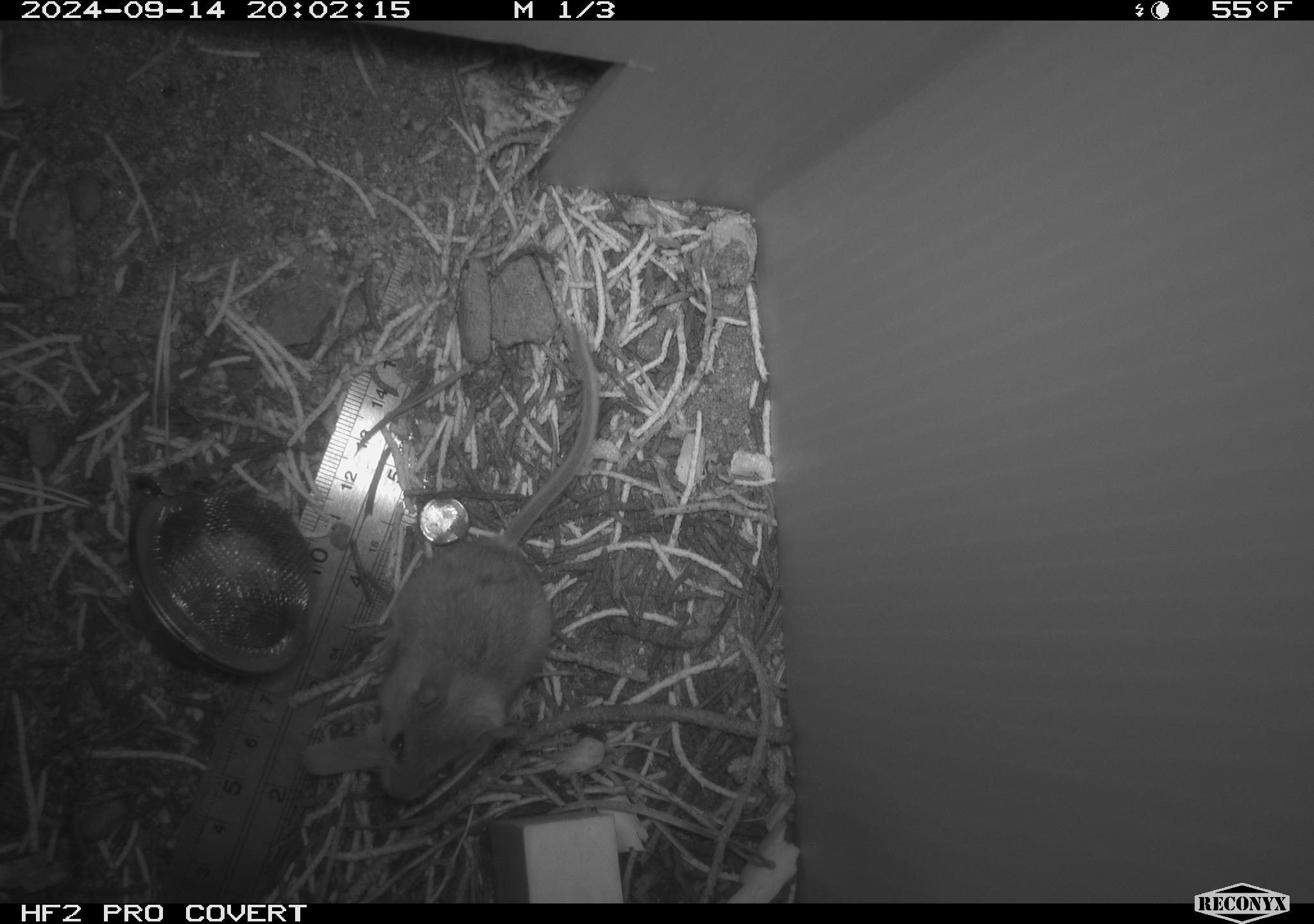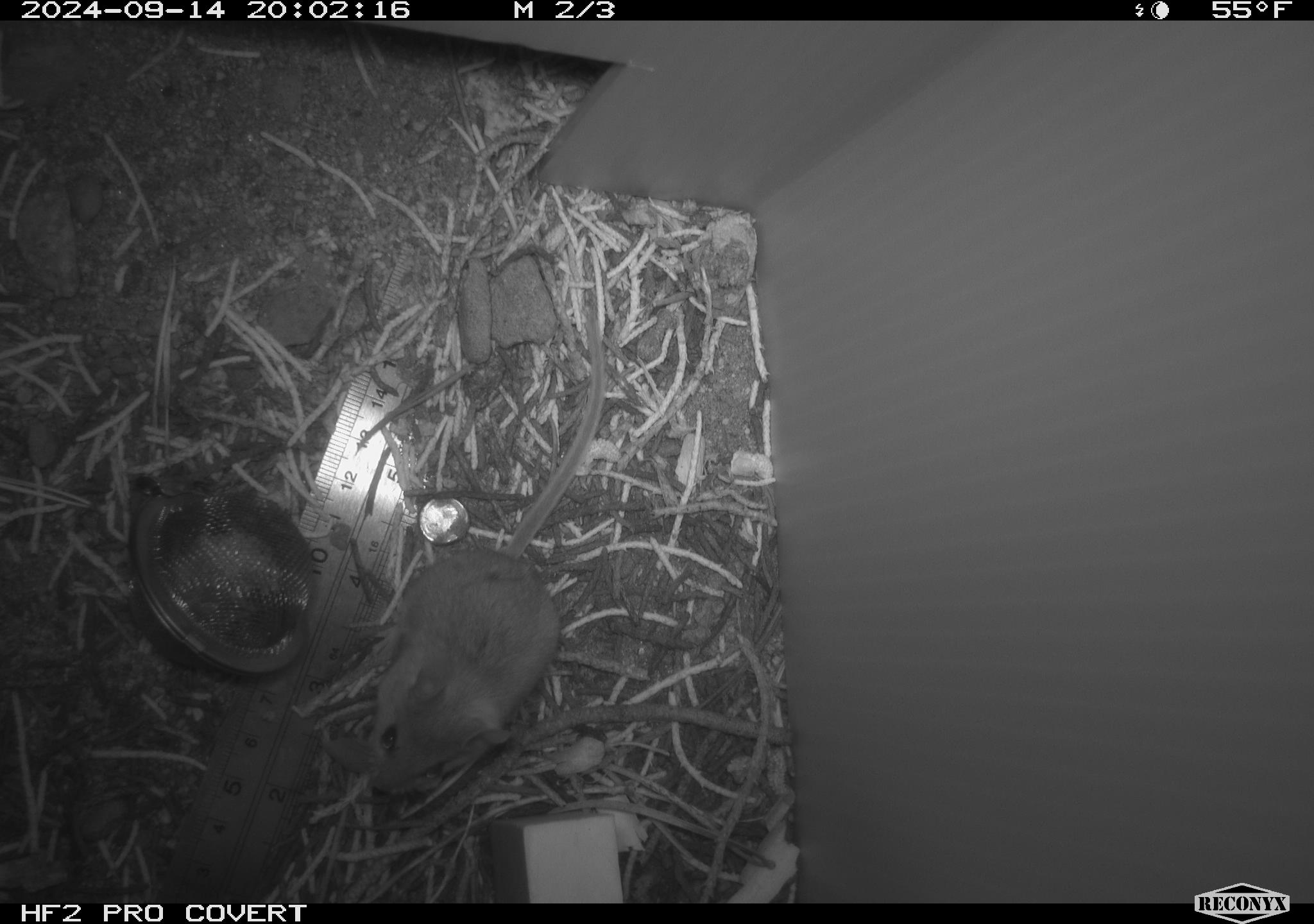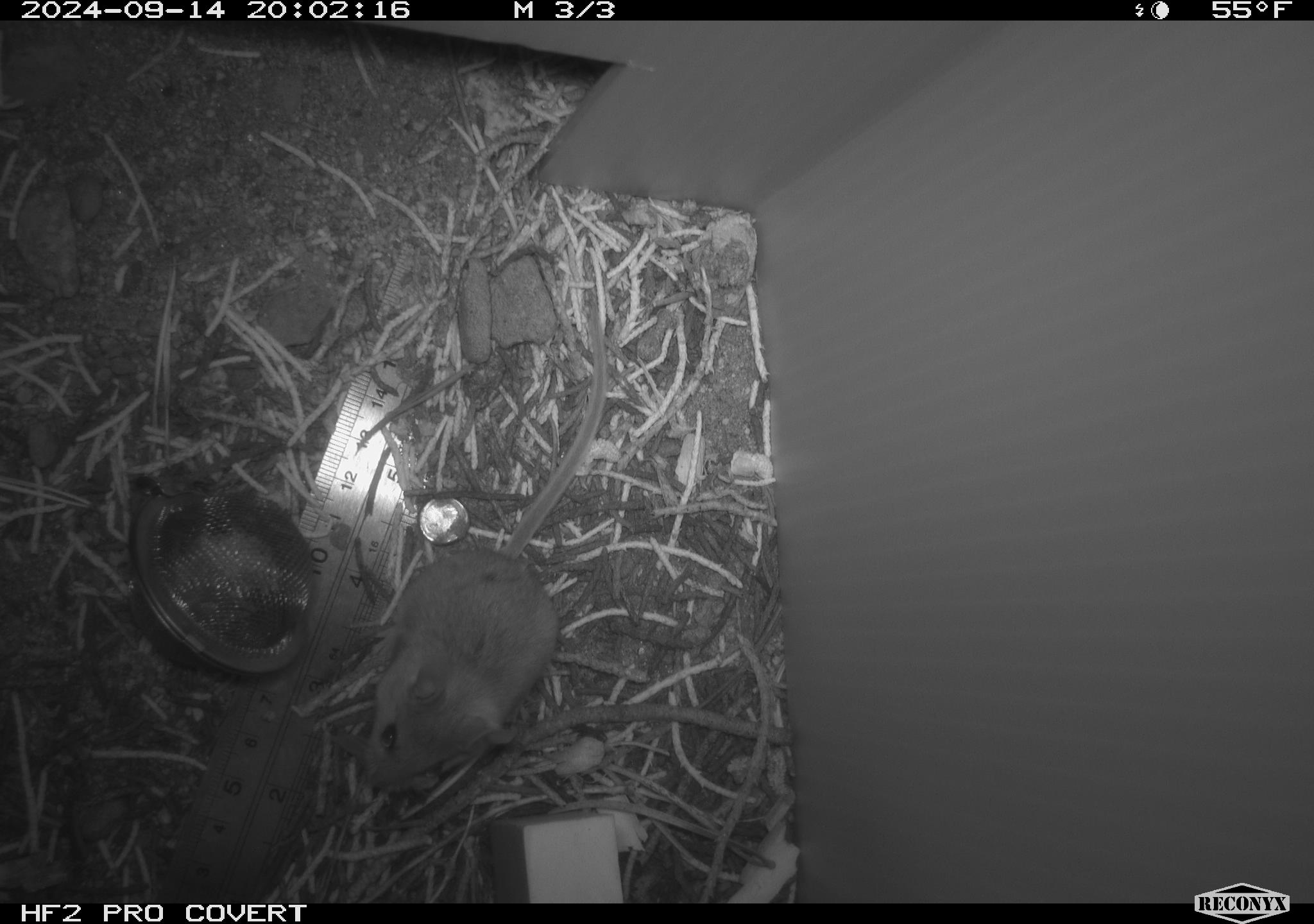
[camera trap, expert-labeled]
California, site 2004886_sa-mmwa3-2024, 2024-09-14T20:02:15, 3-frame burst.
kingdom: Animalia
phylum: Chordata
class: Mammalia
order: Rodentia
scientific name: Rodentia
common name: mouse species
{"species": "mouse species (Rodentia)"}